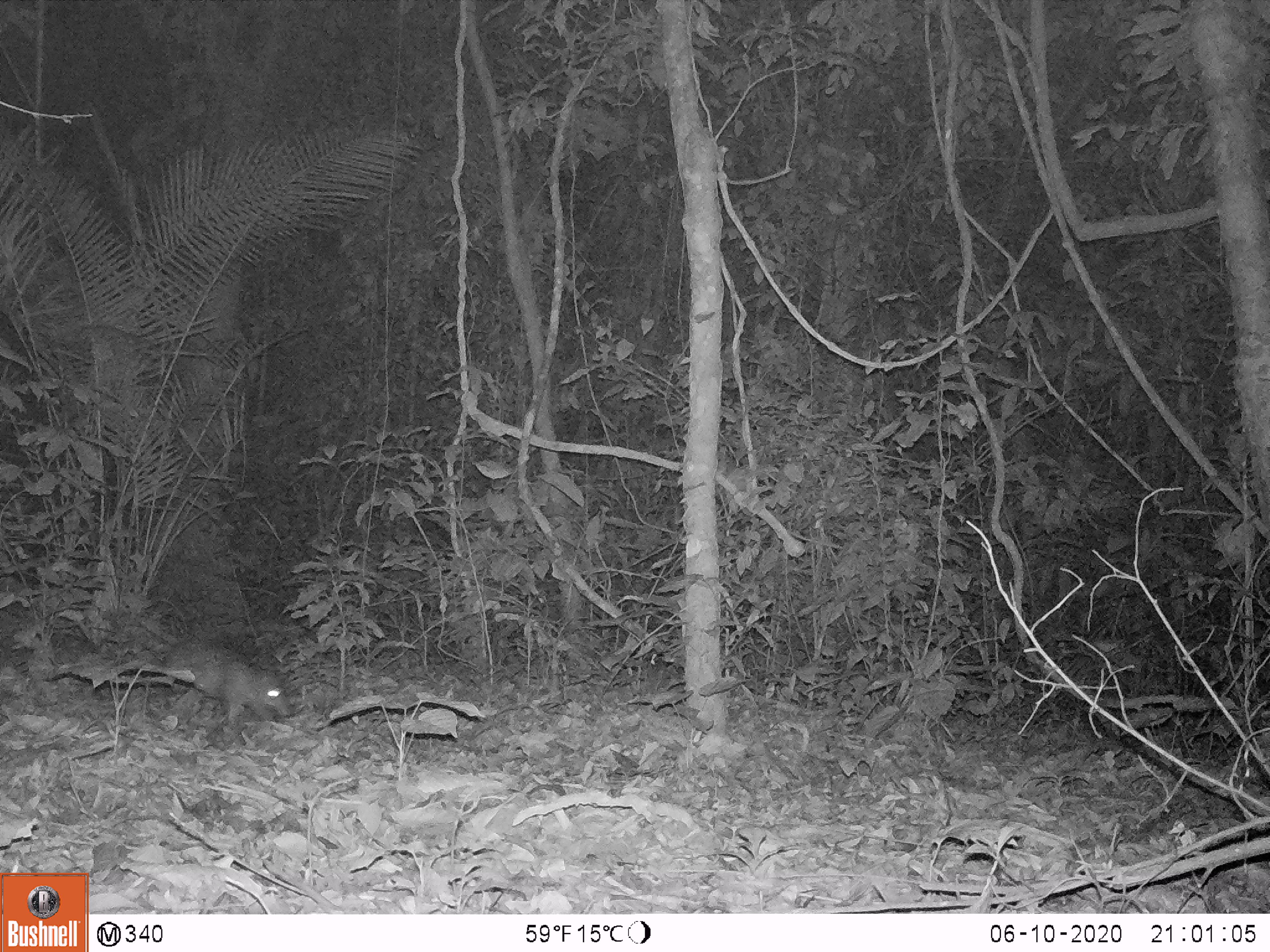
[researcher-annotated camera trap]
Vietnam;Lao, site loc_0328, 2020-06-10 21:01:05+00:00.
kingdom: Animalia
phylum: Chordata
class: Mammalia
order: Rodentia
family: Hystricidae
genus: Atherurus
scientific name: Atherurus macrourus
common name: asiatic brush-tailed porcupine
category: asiatic brush tailed porcupine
Asiatic brush tailed porcupine (asiatic brush-tailed porcupine) (Atherurus macrourus). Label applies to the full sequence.